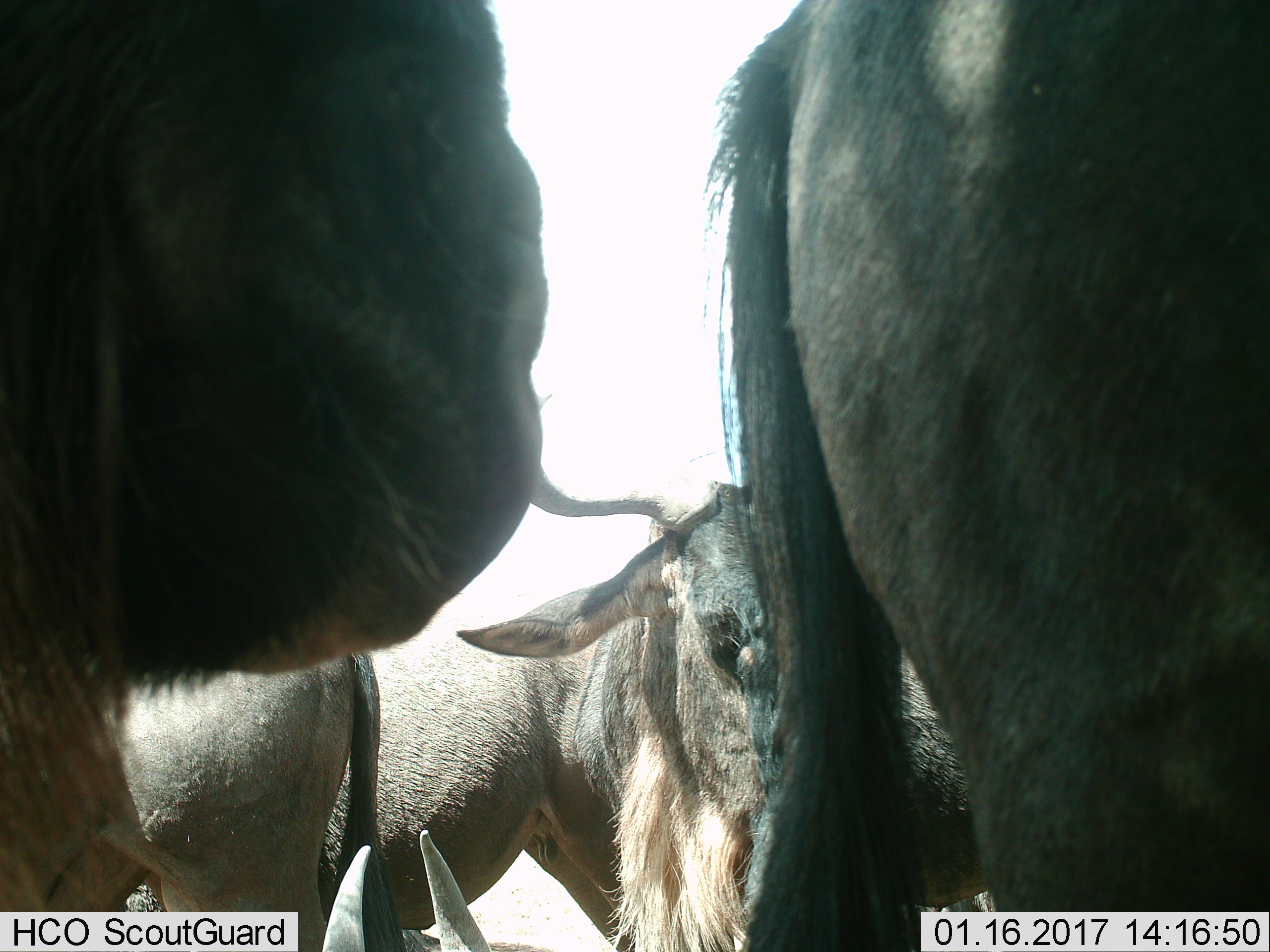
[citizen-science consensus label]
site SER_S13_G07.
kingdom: Animalia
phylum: Chordata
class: Mammalia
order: Artiodactyla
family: Bovidae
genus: Connochaetes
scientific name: Connochaetes taurinus taurinus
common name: blue wildebeest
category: wildebeestblue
Wildebeestblue (blue wildebeest) (Connochaetes taurinus taurinus), count 5. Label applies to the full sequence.